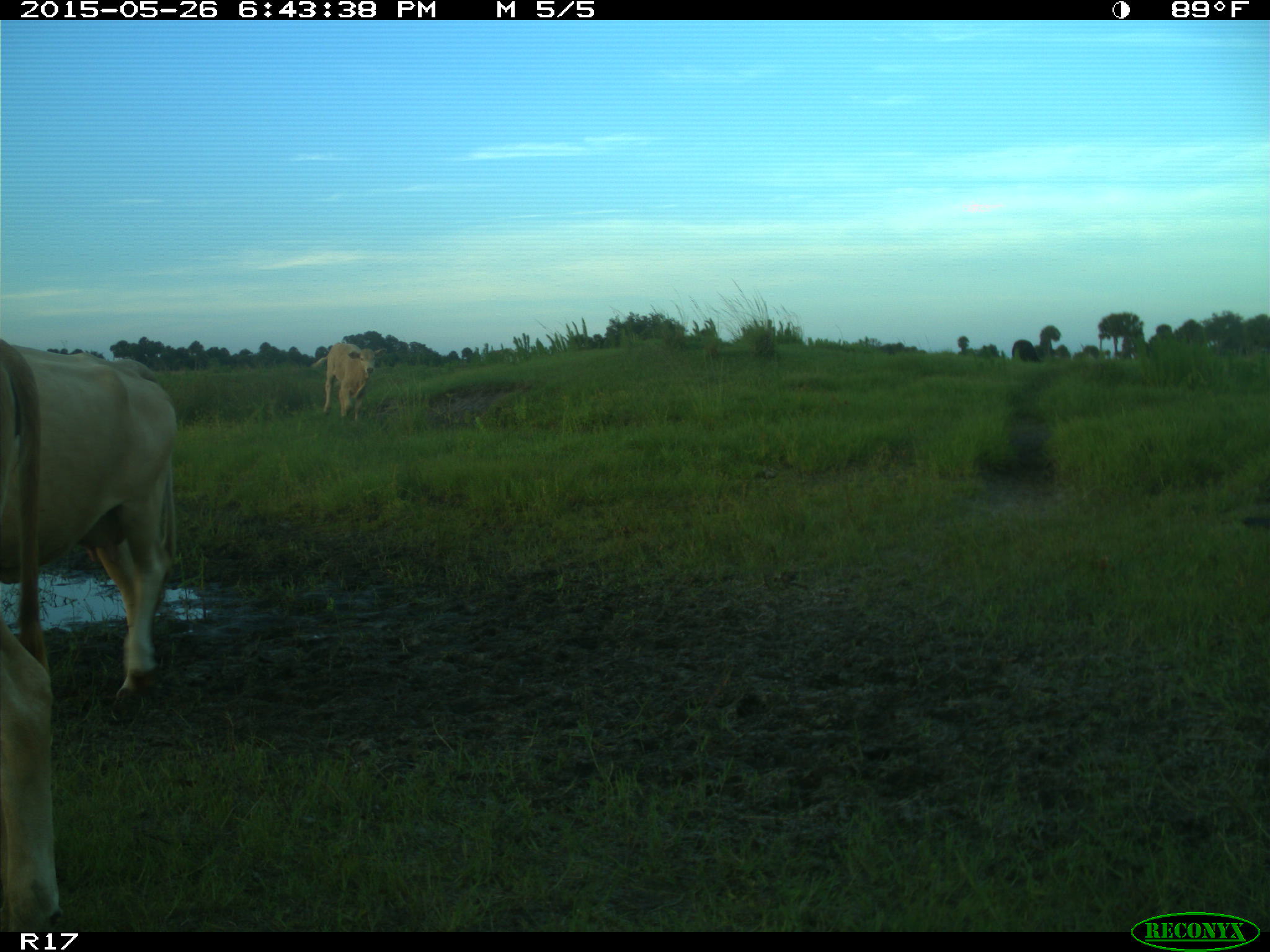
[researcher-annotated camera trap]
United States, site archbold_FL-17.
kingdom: Animalia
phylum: Chordata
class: Mammalia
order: Artiodactyla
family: Bovidae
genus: Bos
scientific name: Bos taurus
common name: domestic cow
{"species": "Bos taurus (domestic cow)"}